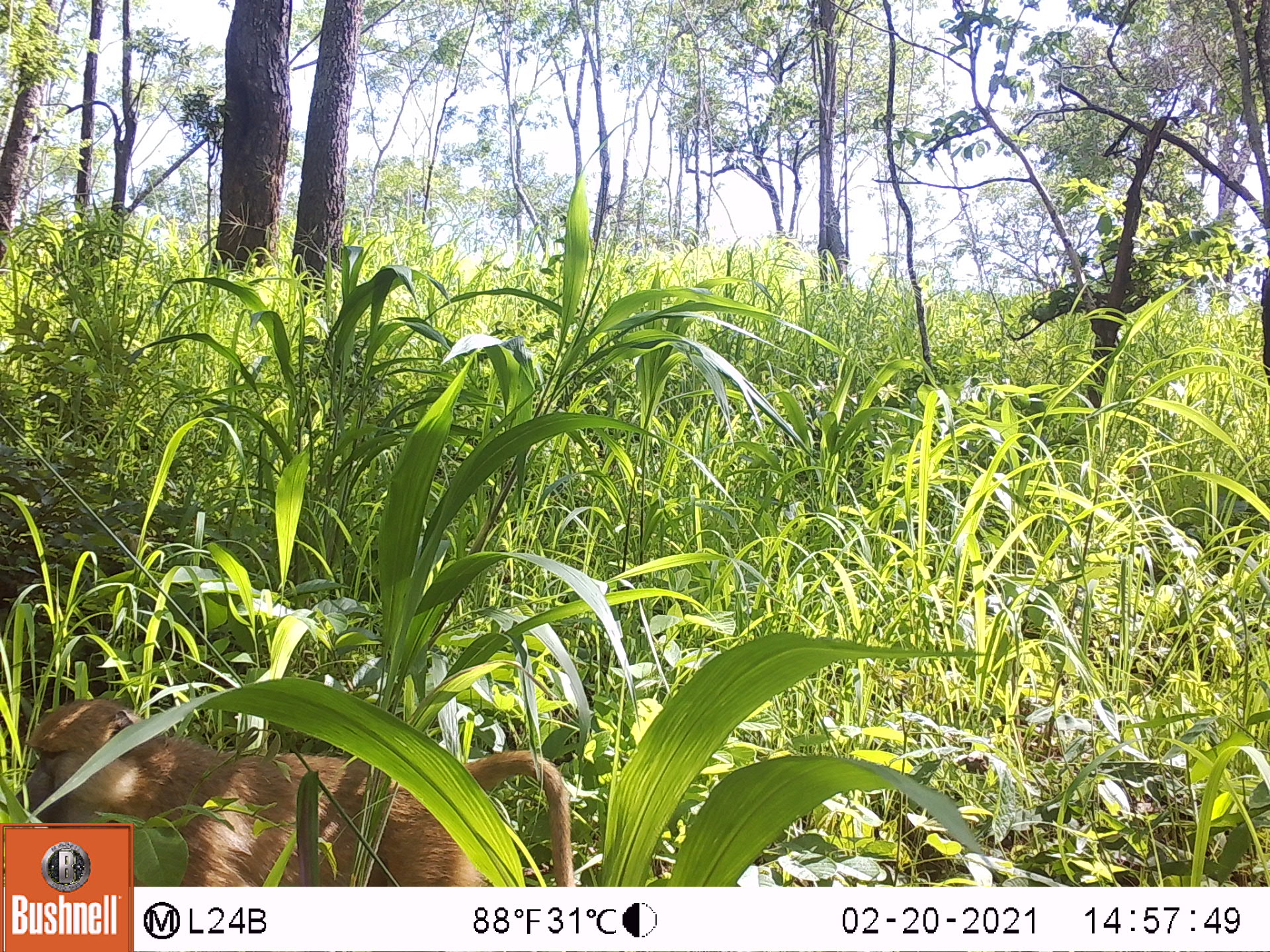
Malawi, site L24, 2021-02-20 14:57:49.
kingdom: Animalia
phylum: Chordata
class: Mammalia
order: Primates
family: Cercopithecidae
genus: Papio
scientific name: Papio cynocephalus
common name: yellow baboon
Yellow baboon (Papio cynocephalus), count 1.